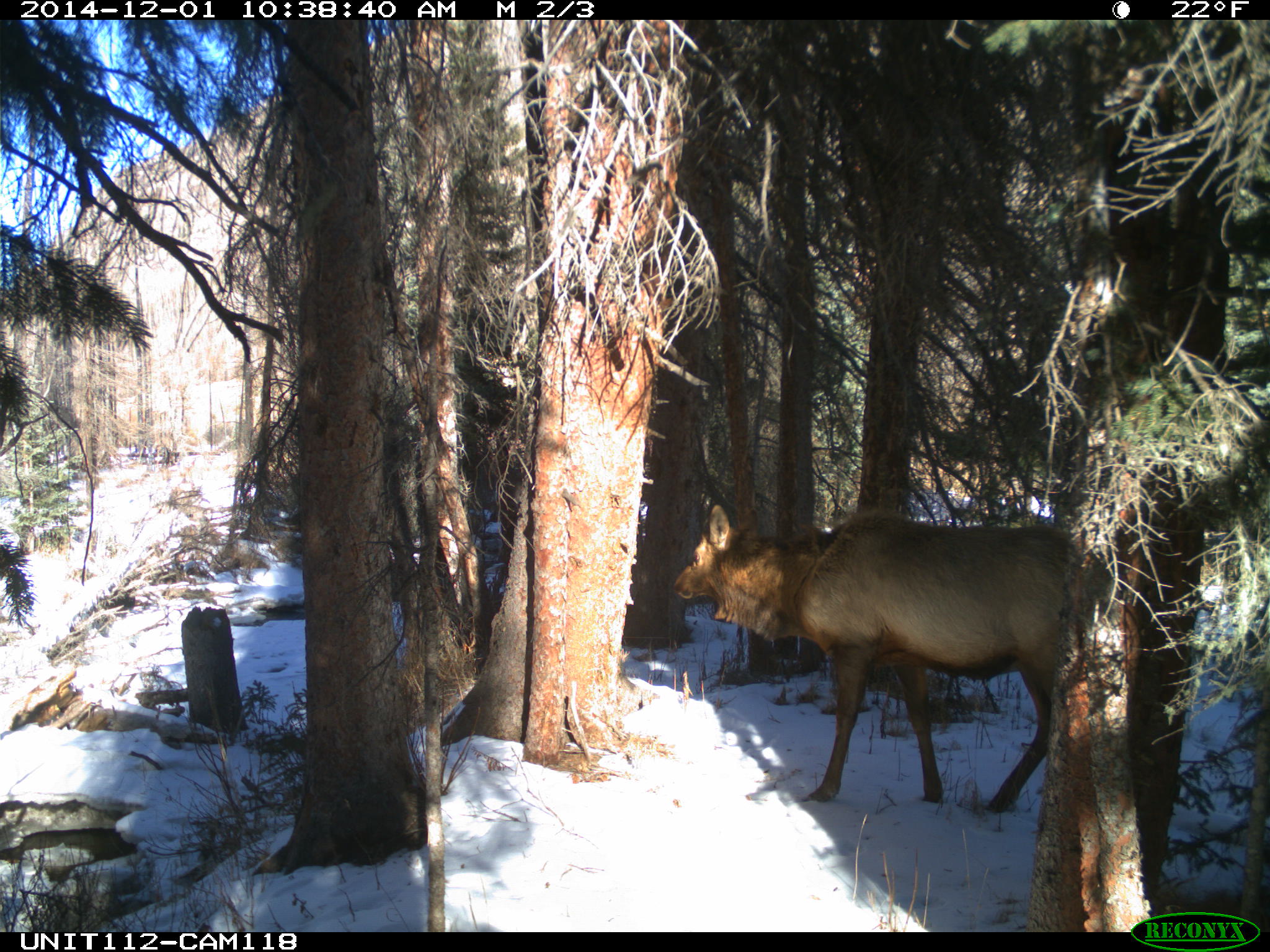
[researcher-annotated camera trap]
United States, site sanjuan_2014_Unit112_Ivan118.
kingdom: Animalia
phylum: Chordata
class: Mammalia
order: Artiodactyla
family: Cervidae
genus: Cervus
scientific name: Cervus elaphus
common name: red deer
Cervus elaphus (red deer).